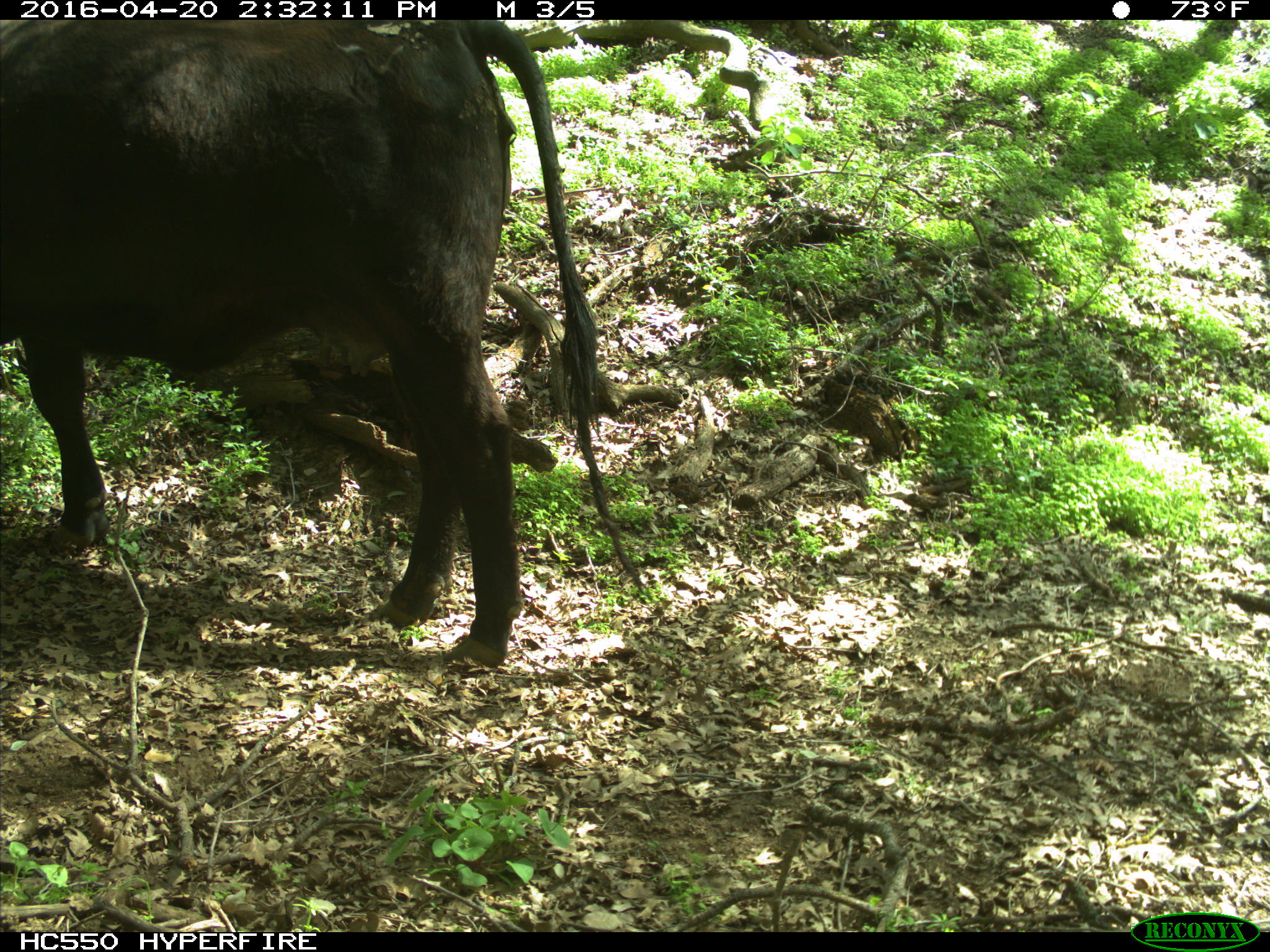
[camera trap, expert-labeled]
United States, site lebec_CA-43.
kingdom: Animalia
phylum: Chordata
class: Mammalia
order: Artiodactyla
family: Bovidae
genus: Bos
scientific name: Bos taurus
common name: domestic cow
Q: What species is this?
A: Bos taurus (domestic cow).